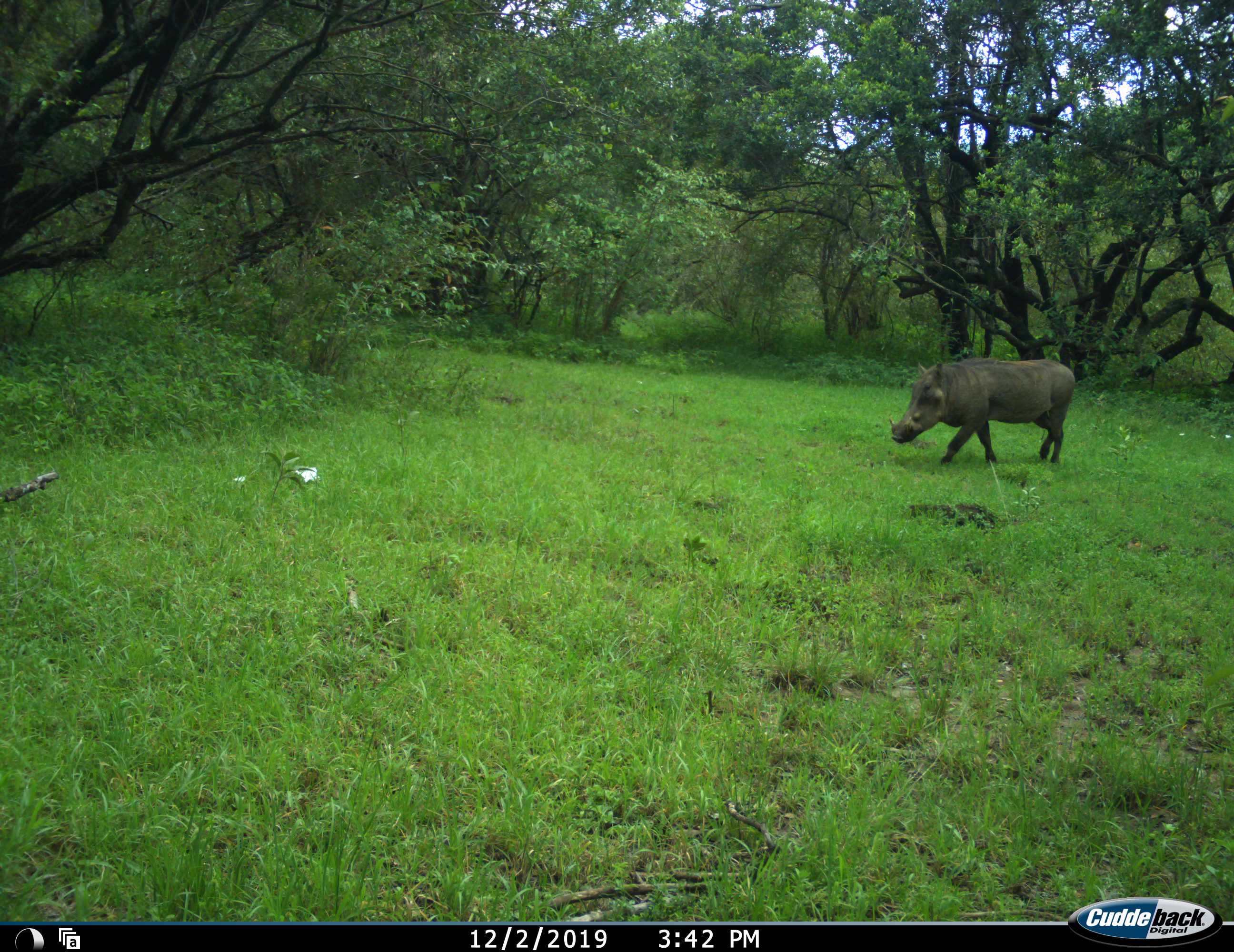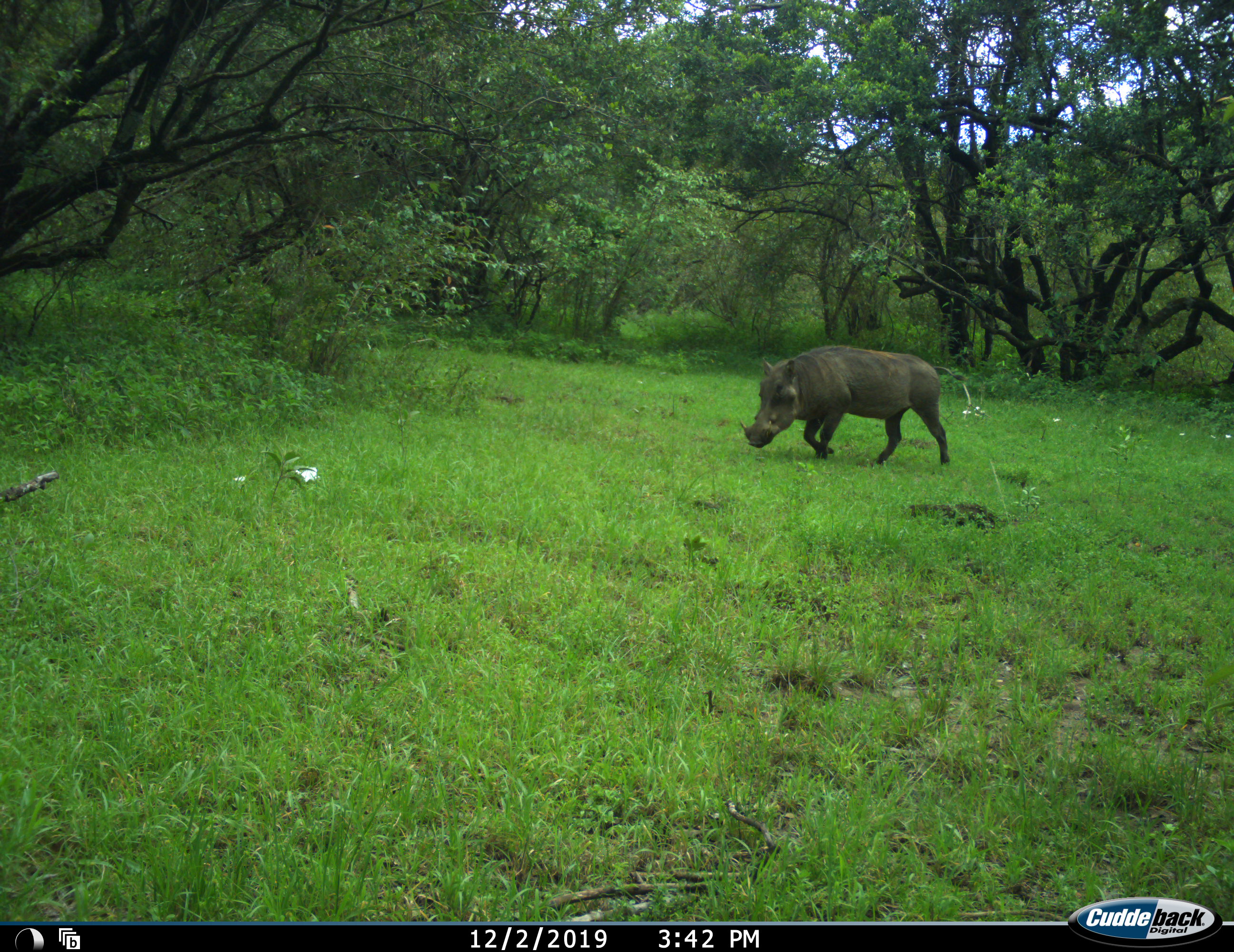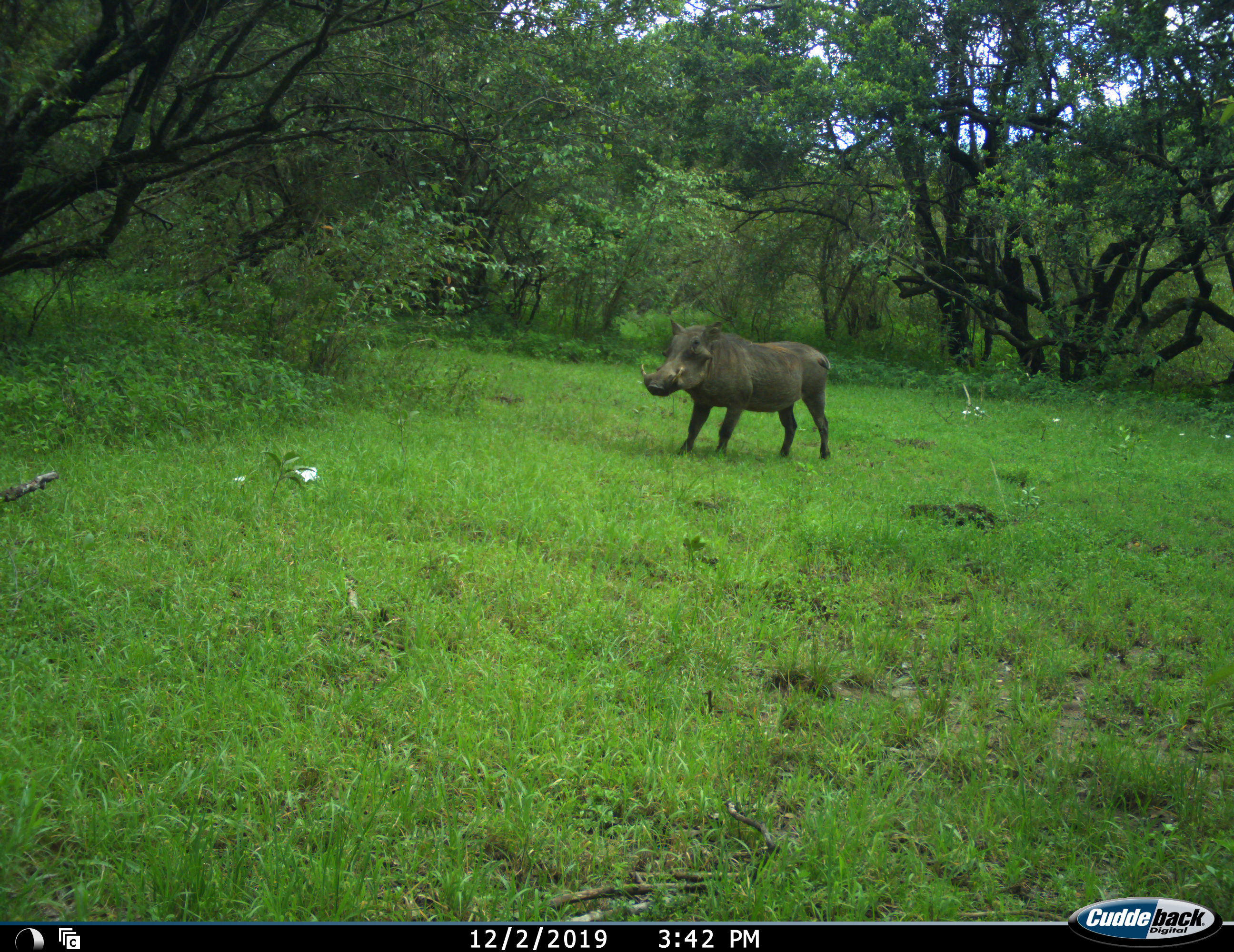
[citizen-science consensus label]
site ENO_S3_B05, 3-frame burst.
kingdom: Animalia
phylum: Chordata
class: Mammalia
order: Artiodactyla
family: Suidae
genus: Phacochoerus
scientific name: Phacochoerus africanus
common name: warthog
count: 1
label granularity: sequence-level